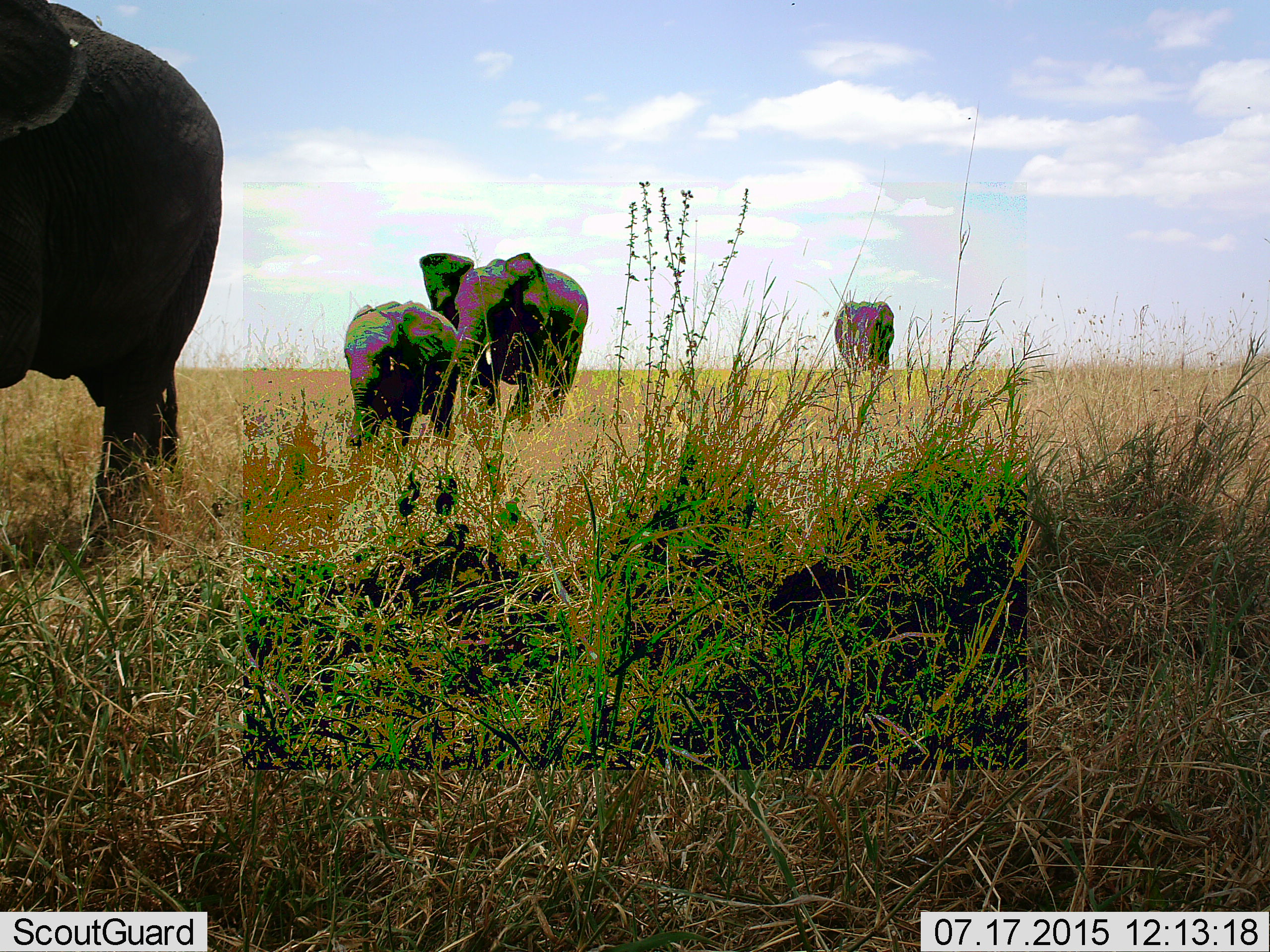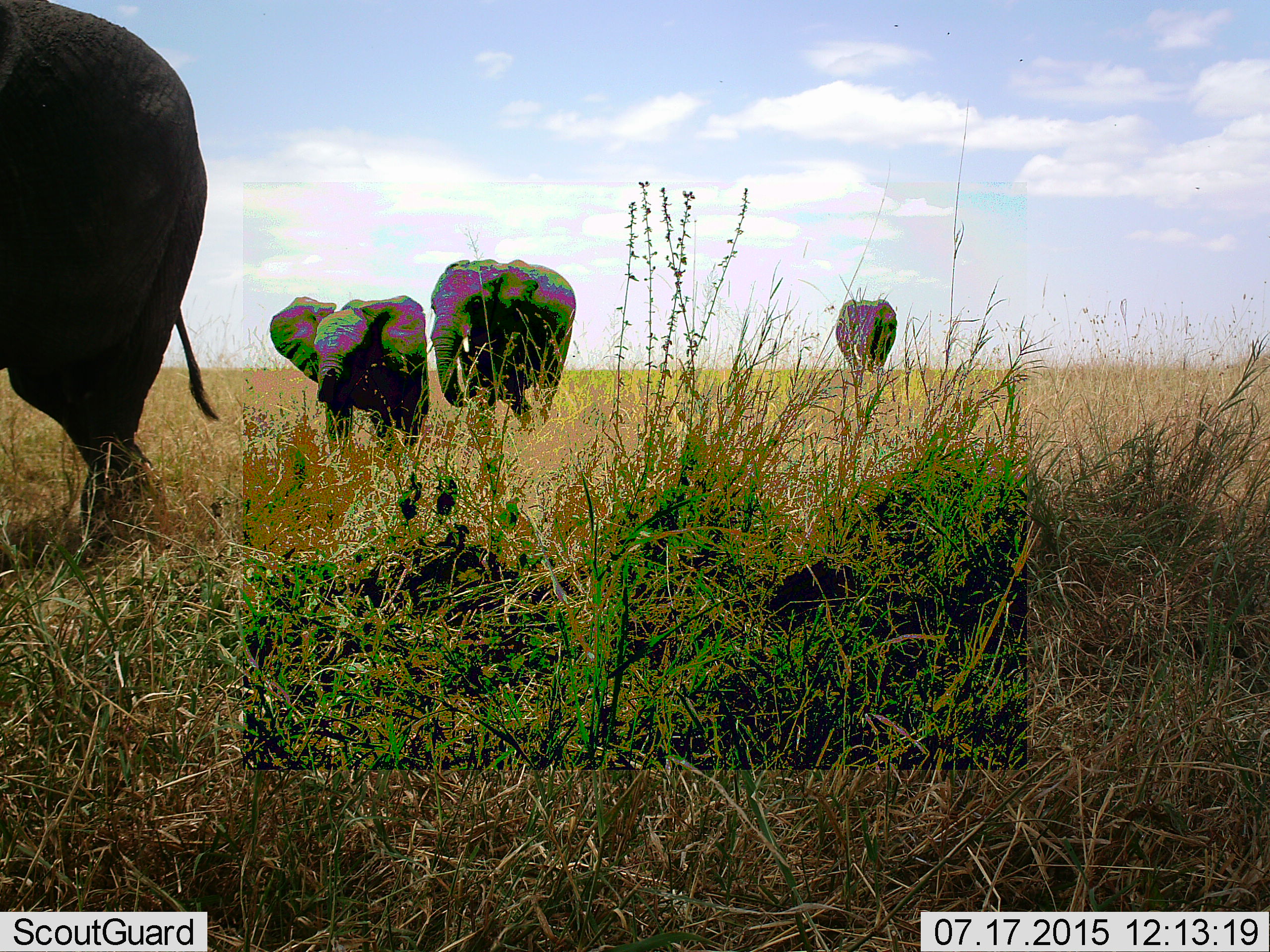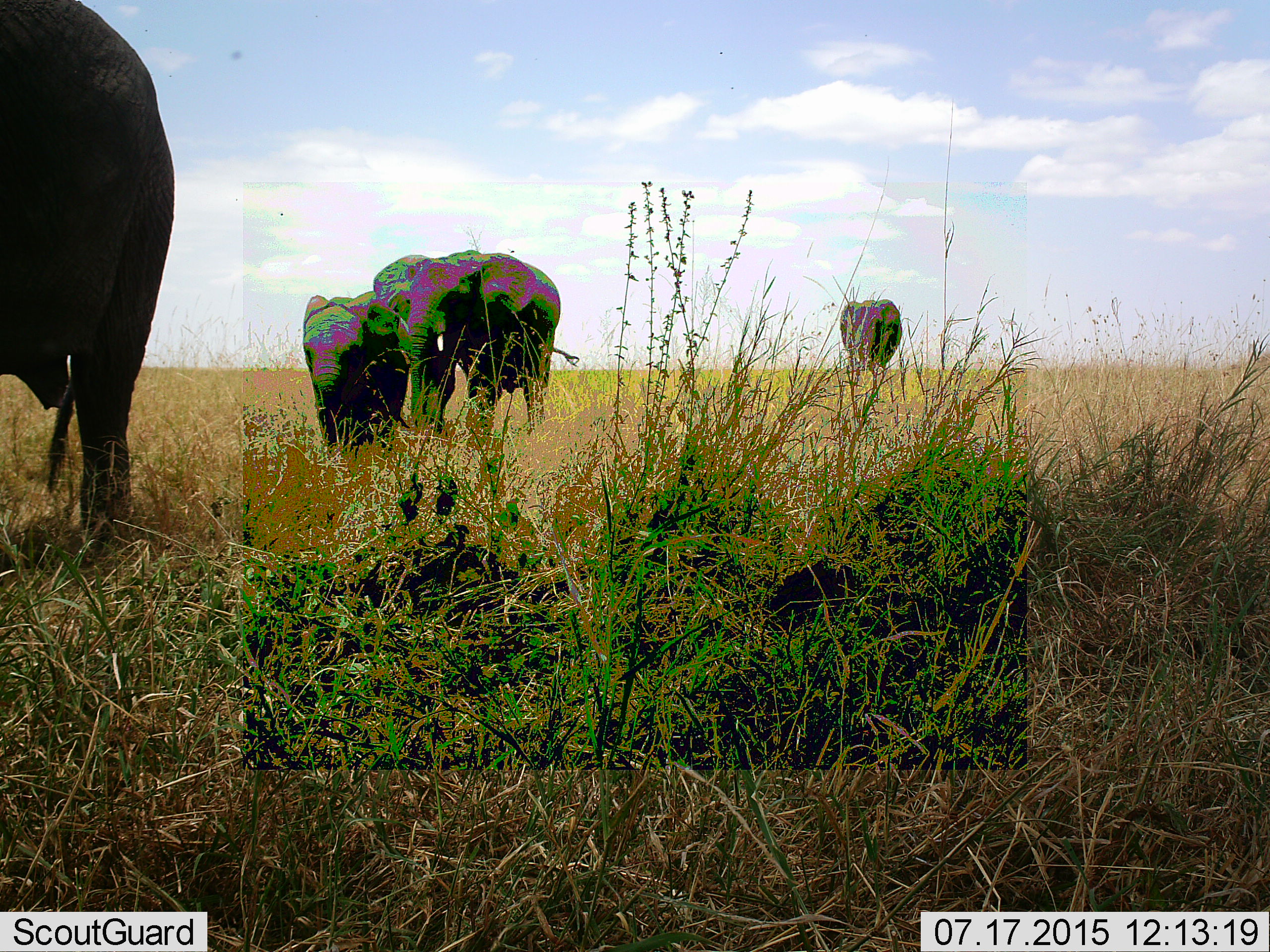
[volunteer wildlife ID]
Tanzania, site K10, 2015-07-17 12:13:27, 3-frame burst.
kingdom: Animalia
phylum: Chordata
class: Mammalia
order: Proboscidea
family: Elephantidae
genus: Loxodonta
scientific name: Loxodonta africana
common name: african bush elephant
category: elephant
Elephant (african bush elephant) (Loxodonta africana), count 4. Behavior (volunteer vote fractions): standing 10%, resting 0%, moving 90%, interacting 0%. Young present (vote fraction): 90%. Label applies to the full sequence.